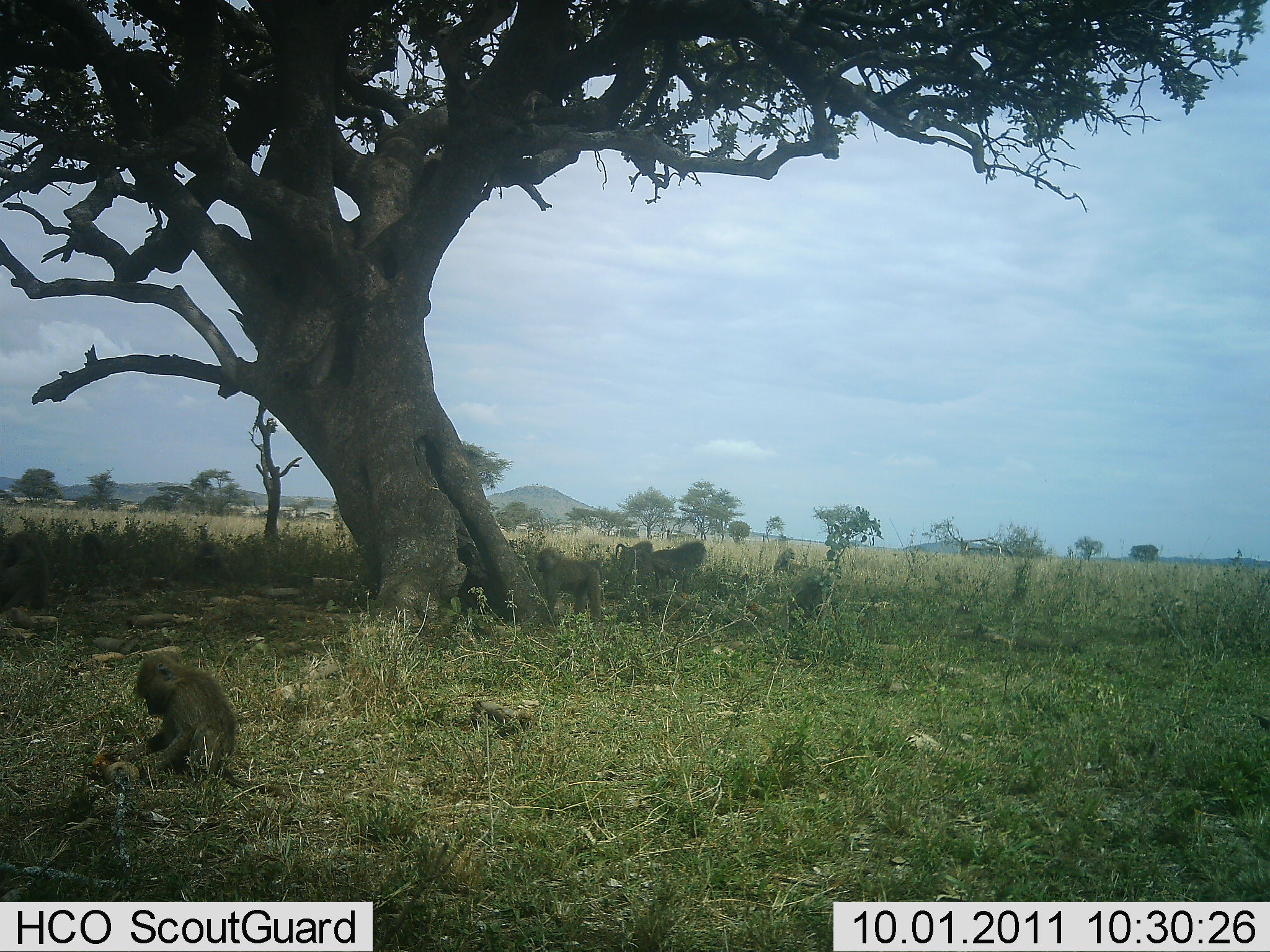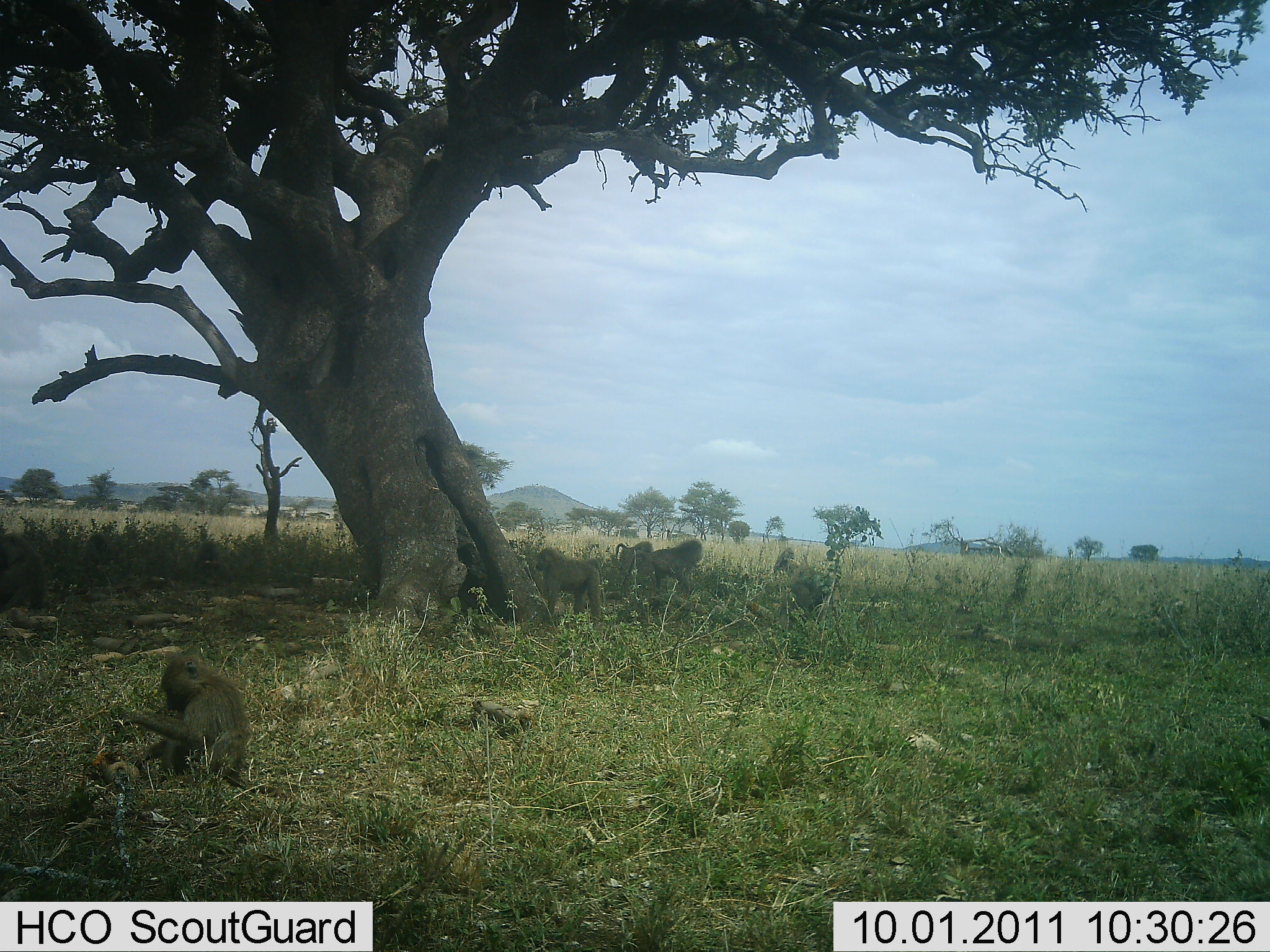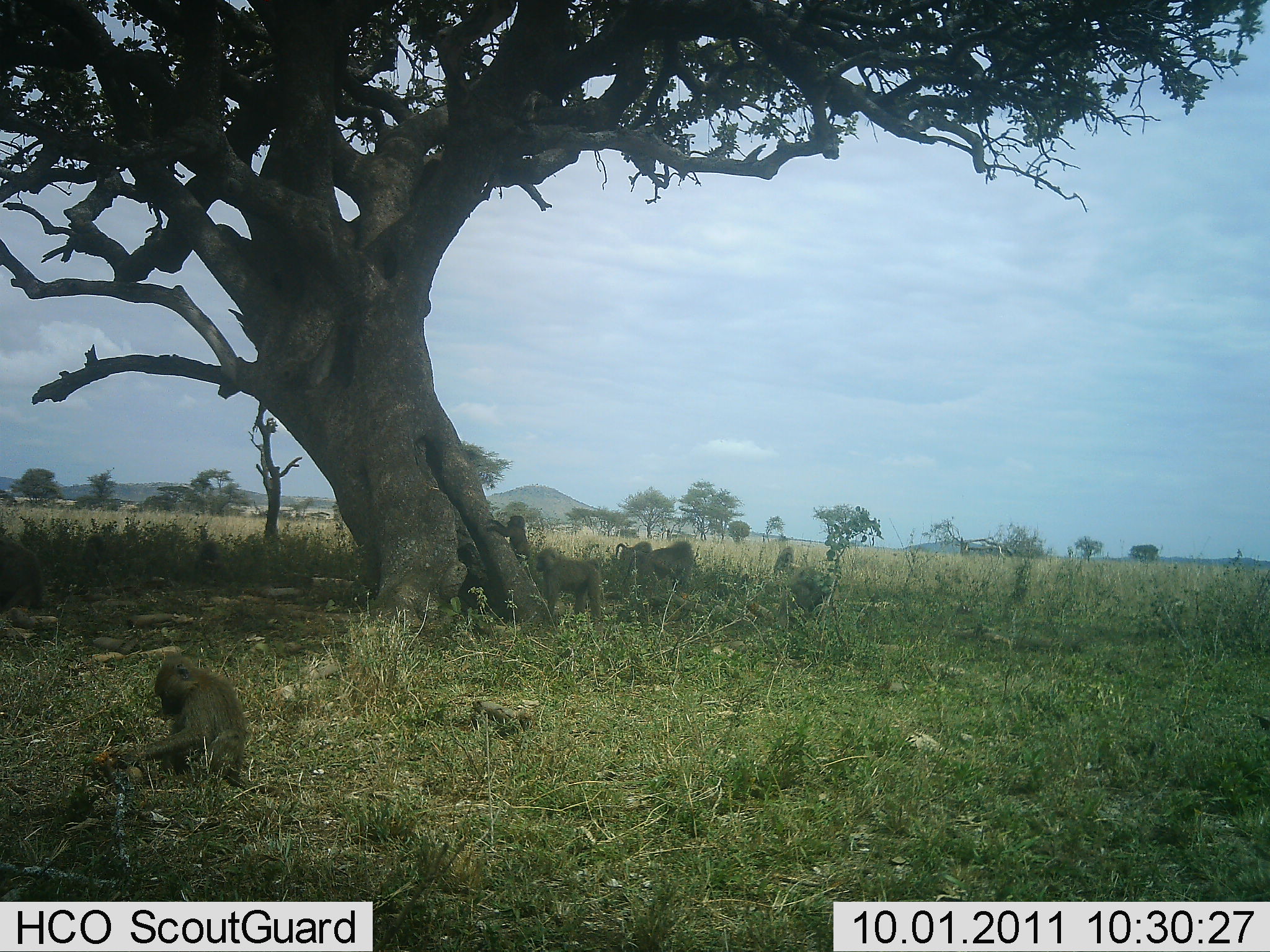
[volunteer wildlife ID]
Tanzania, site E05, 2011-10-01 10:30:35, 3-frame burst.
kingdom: Animalia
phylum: Chordata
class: Mammalia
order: Primates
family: Cercopithecidae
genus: Papio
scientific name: Papio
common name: baboon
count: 7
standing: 18%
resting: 45%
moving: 45%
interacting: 55%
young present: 36%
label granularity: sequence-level